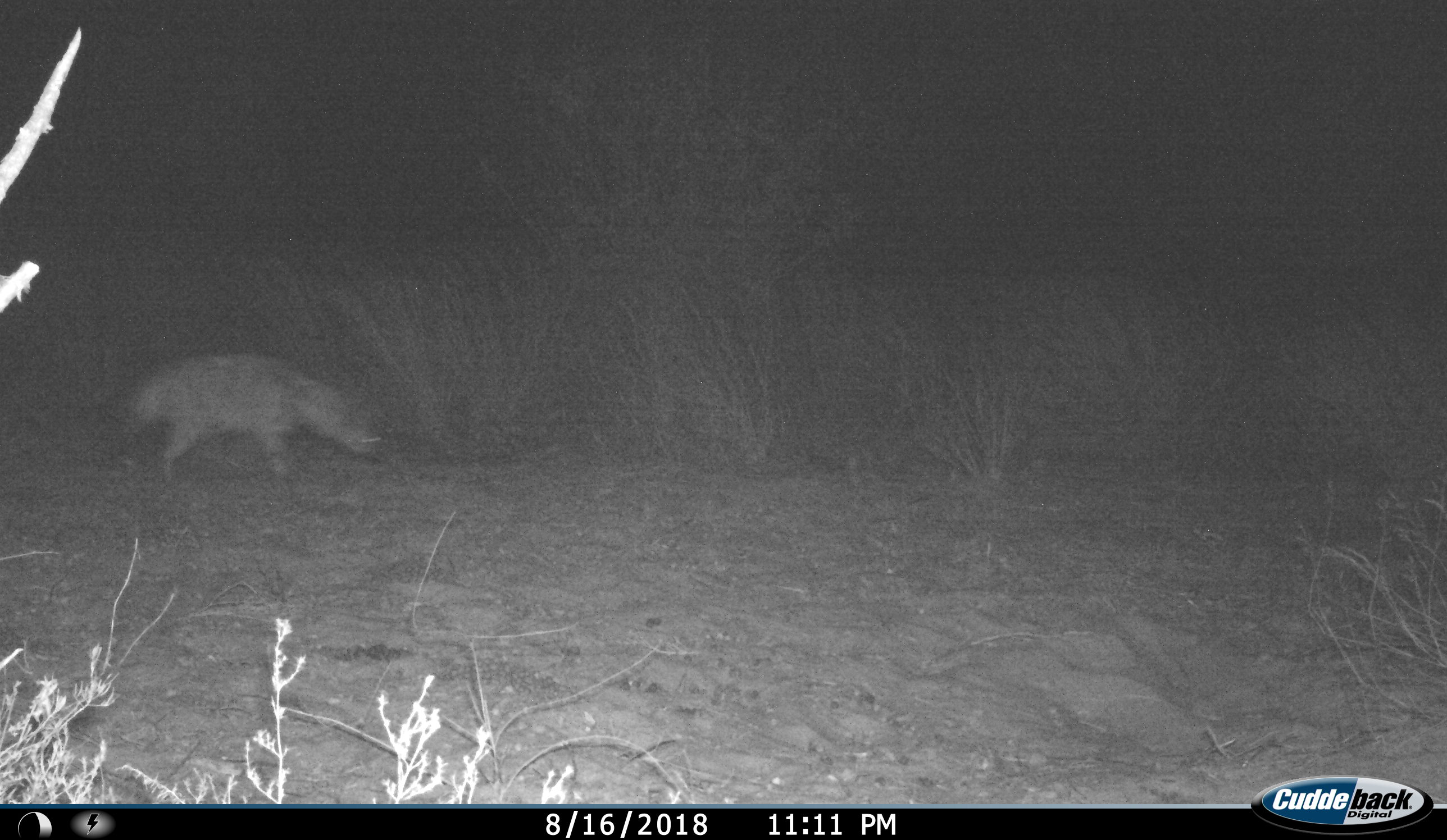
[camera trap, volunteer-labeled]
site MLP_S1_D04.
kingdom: Animalia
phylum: Chordata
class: Mammalia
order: Carnivora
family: Hyaenidae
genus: Proteles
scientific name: Proteles cristatus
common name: aardwolf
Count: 1.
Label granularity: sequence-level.